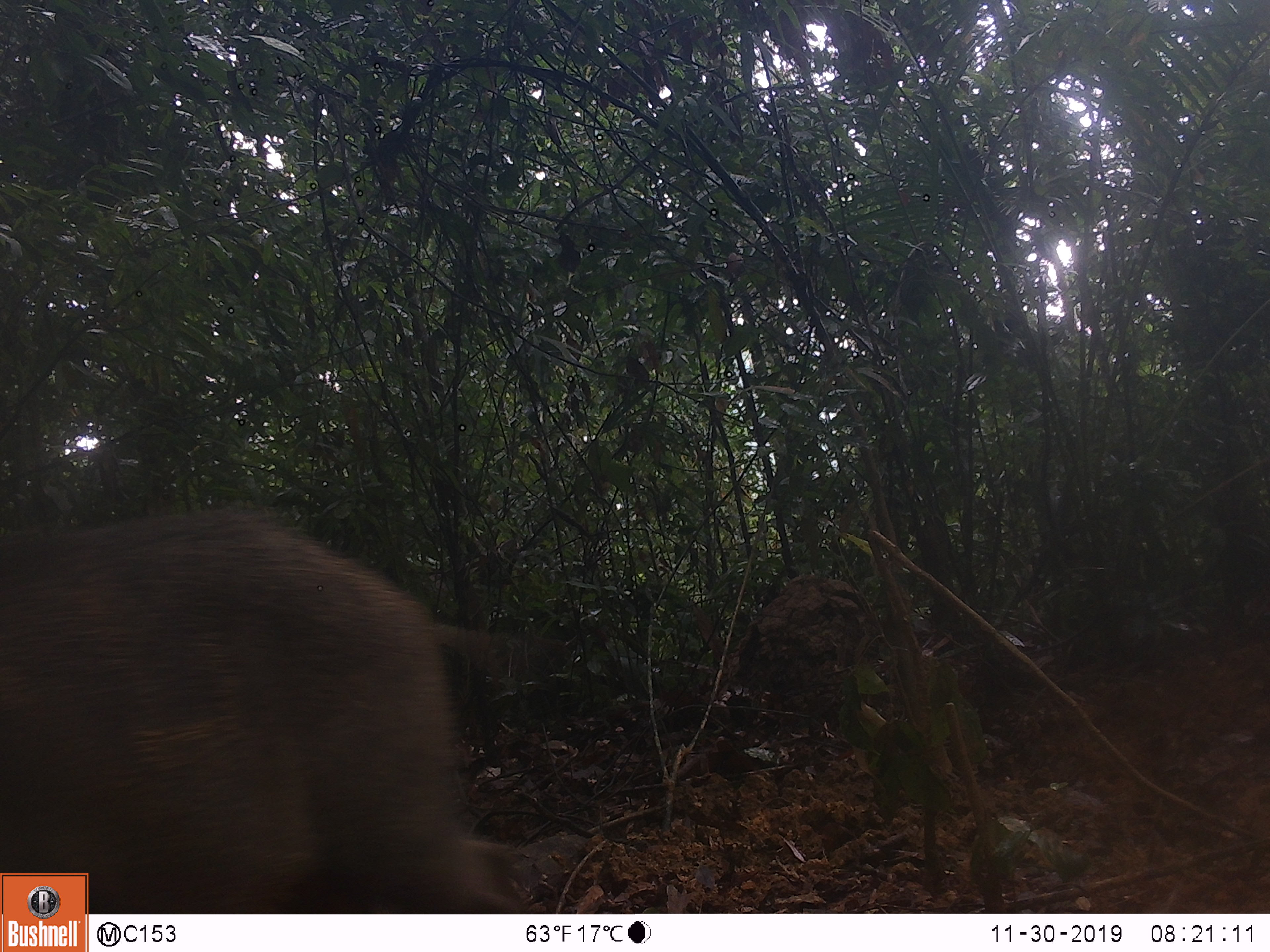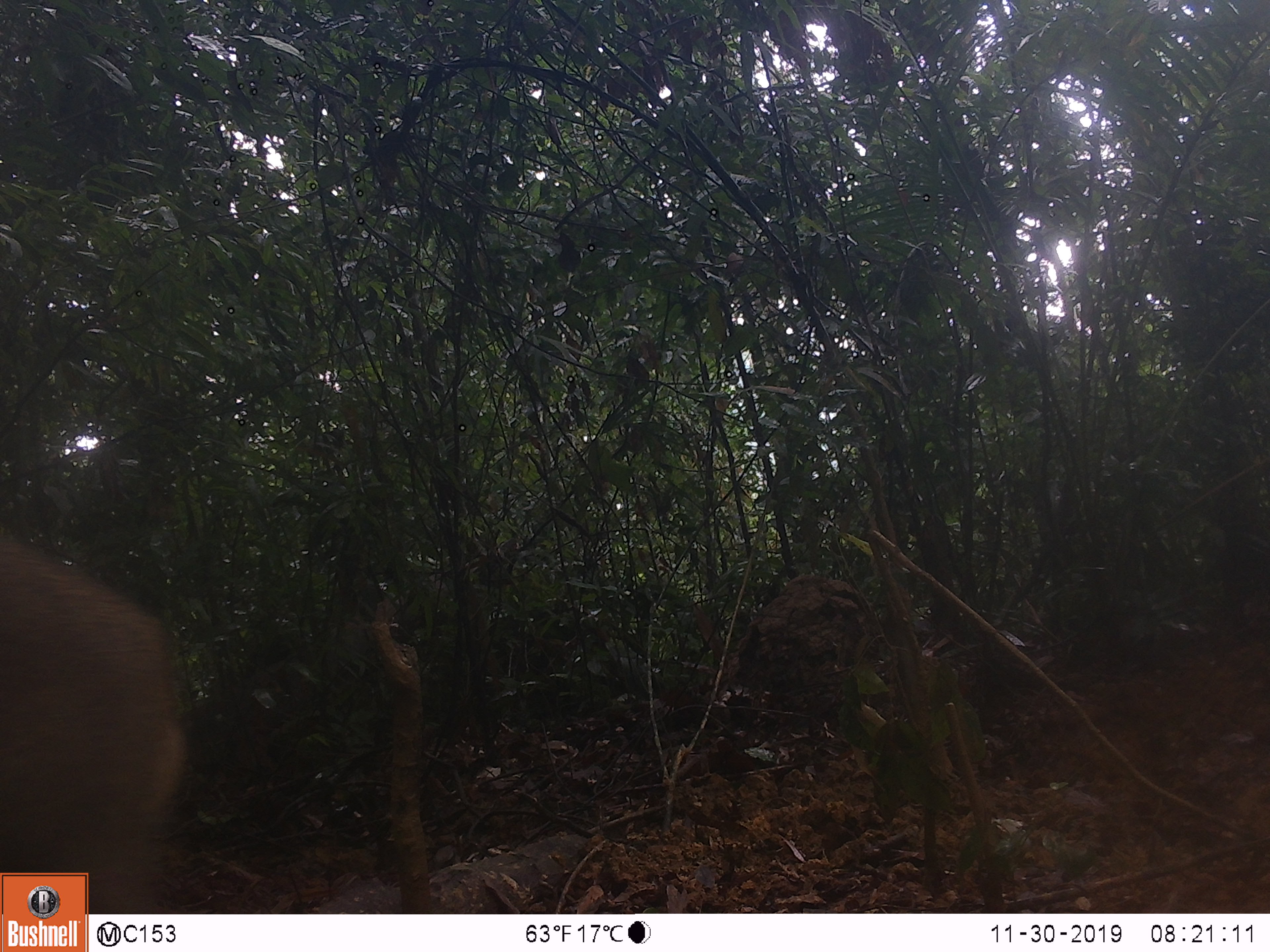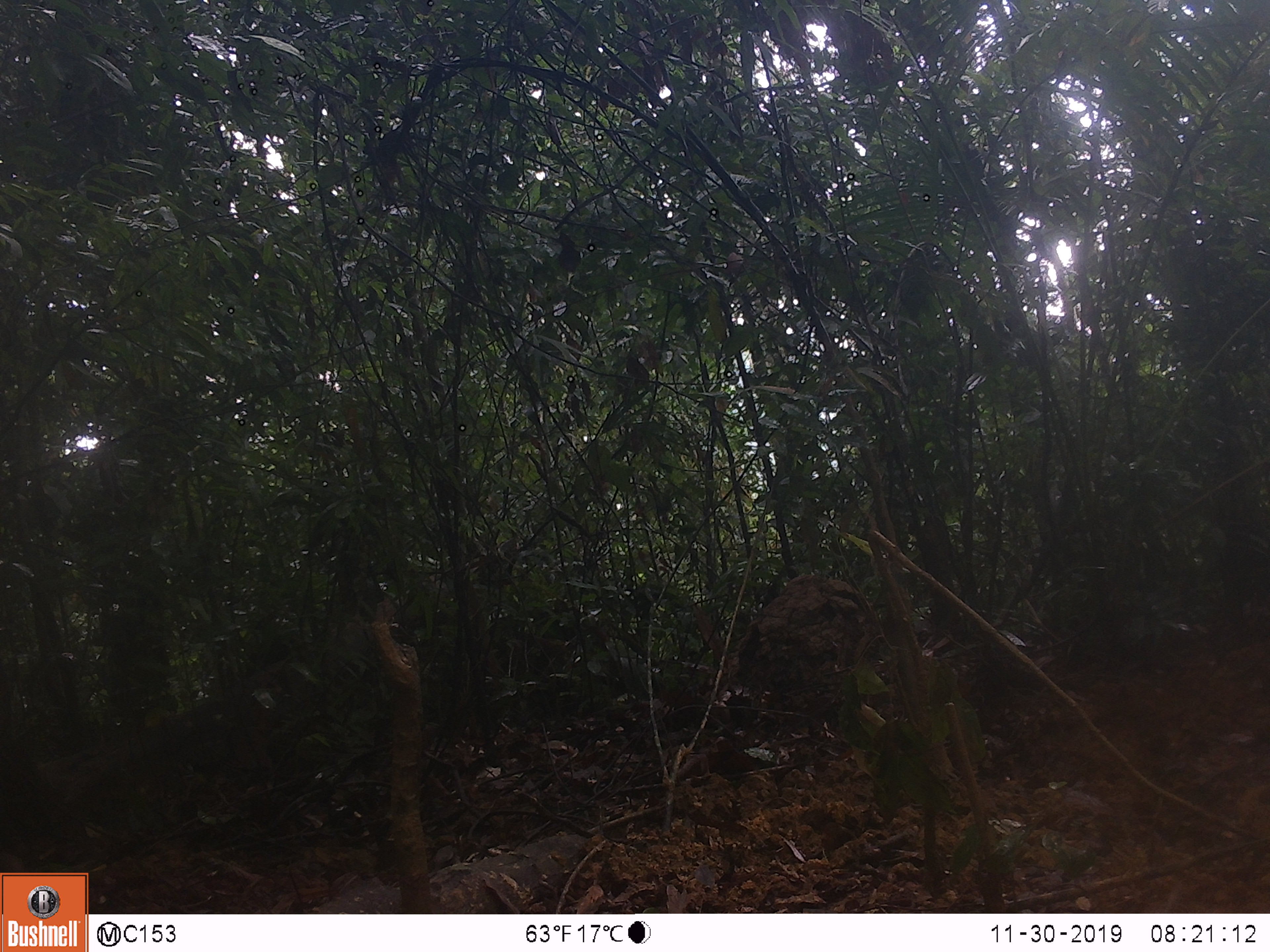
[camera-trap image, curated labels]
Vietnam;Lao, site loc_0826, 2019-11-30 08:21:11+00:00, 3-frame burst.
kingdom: Animalia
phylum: Chordata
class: Mammalia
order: Artiodactyla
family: Suidae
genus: Sus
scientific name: Sus scrofa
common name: eurasian wild pig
Eurasian wild pig (Sus scrofa). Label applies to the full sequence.